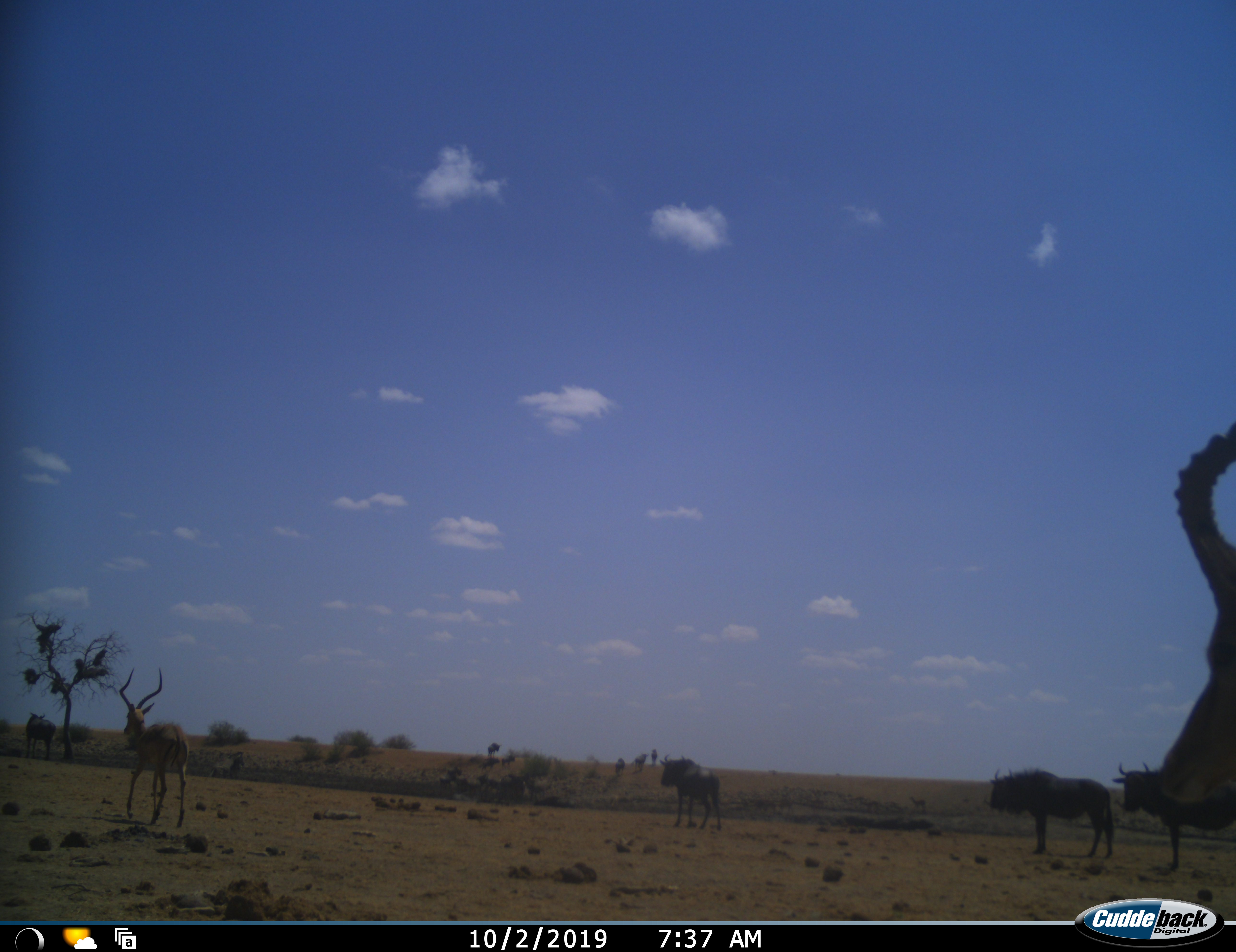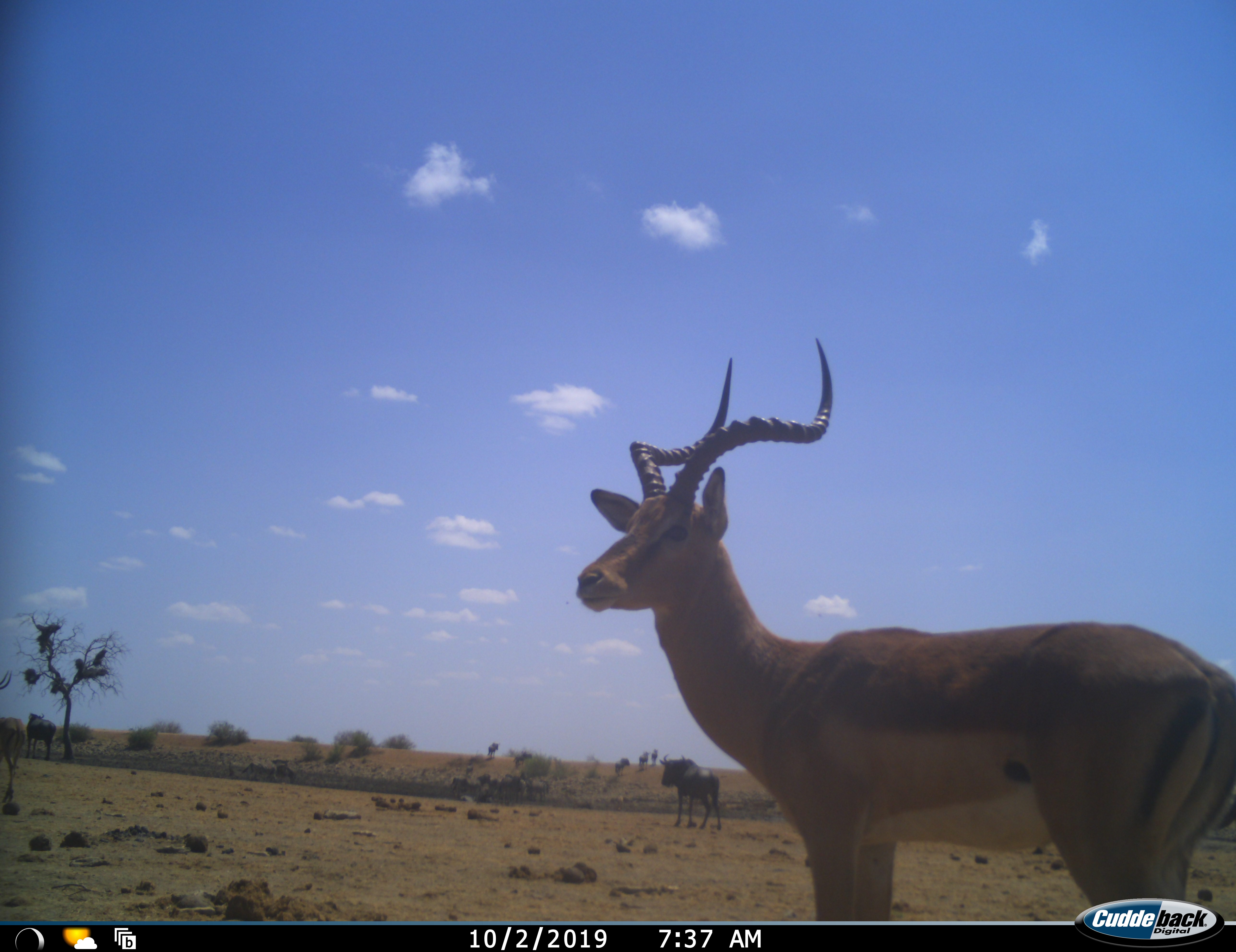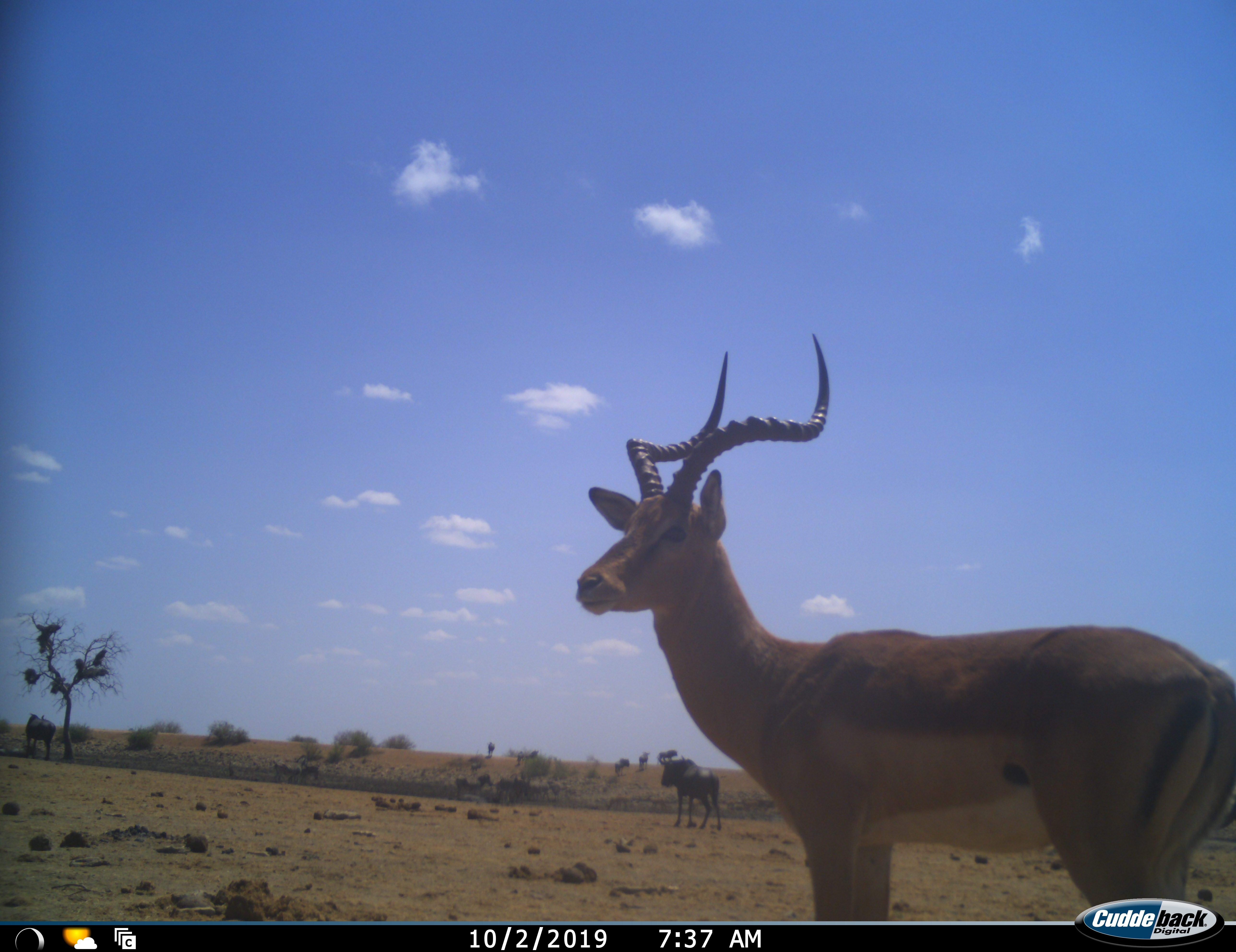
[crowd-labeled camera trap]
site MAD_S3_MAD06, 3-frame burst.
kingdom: Animalia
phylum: Chordata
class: Mammalia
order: Artiodactyla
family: Bovidae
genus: Aepyceros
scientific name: Aepyceros melampus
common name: impala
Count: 2.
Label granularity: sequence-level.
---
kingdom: Animalia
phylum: Chordata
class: Mammalia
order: Artiodactyla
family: Bovidae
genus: Connochaetes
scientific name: Connochaetes taurinus taurinus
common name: blue wildebeest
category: wildebeestblue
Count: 3.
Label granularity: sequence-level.